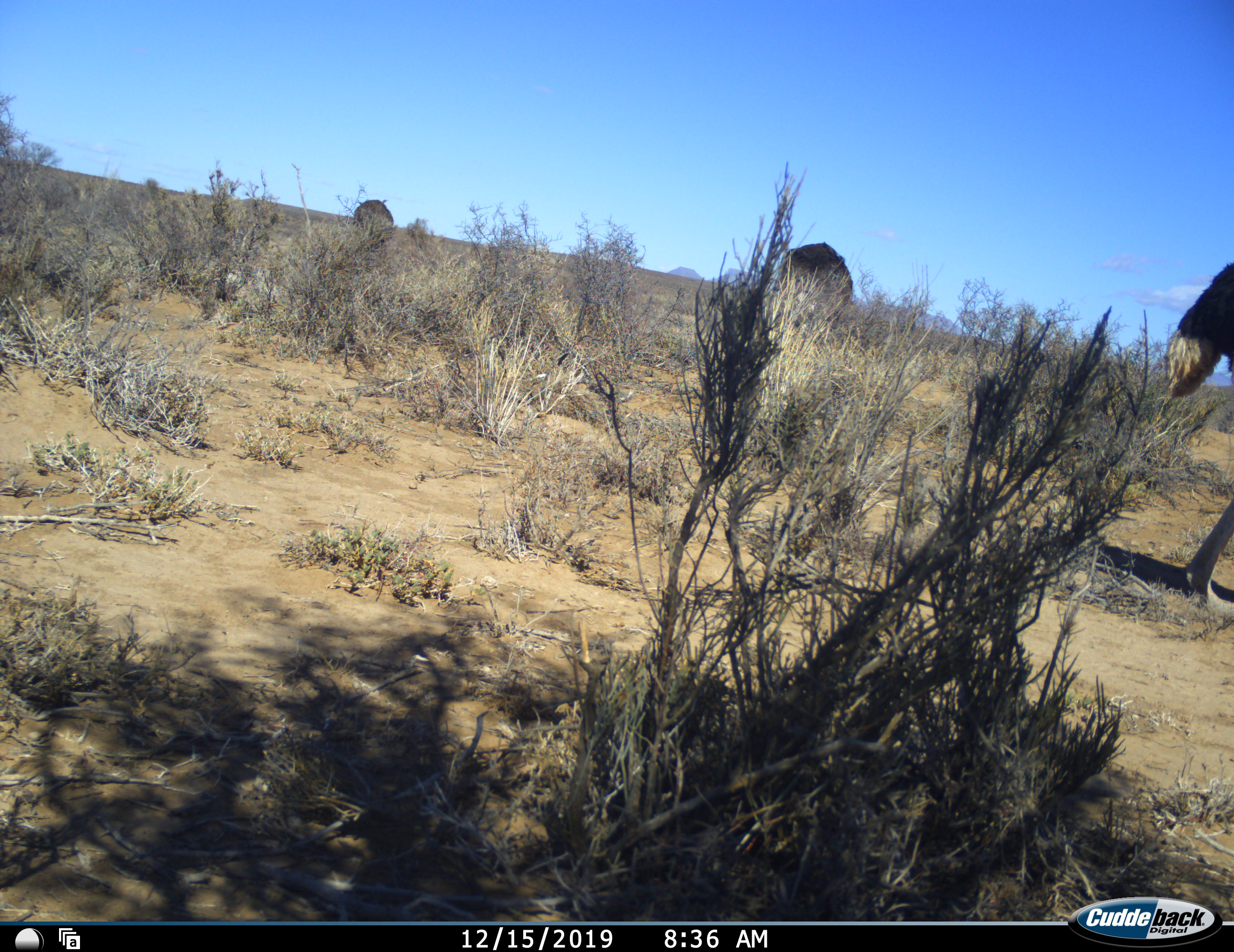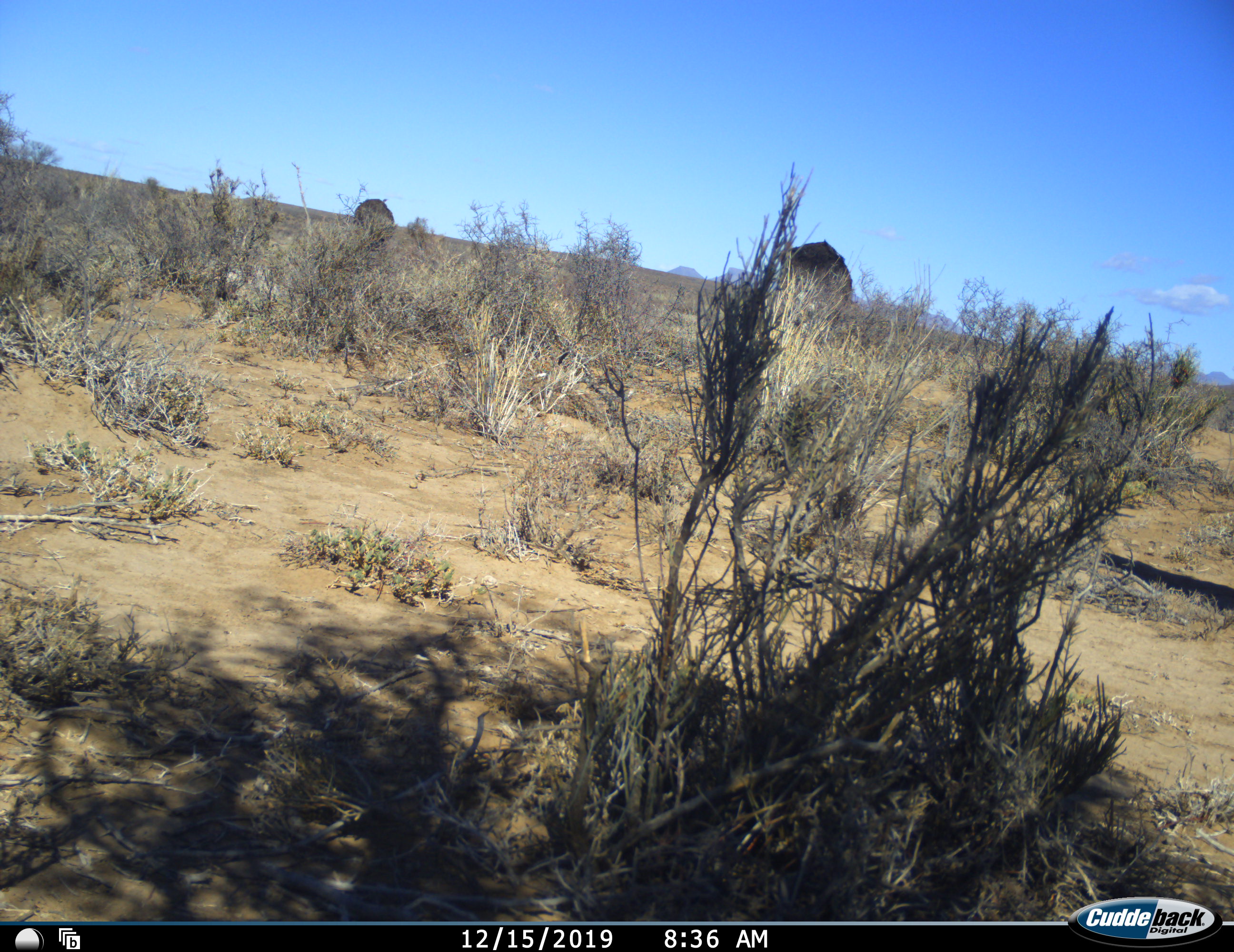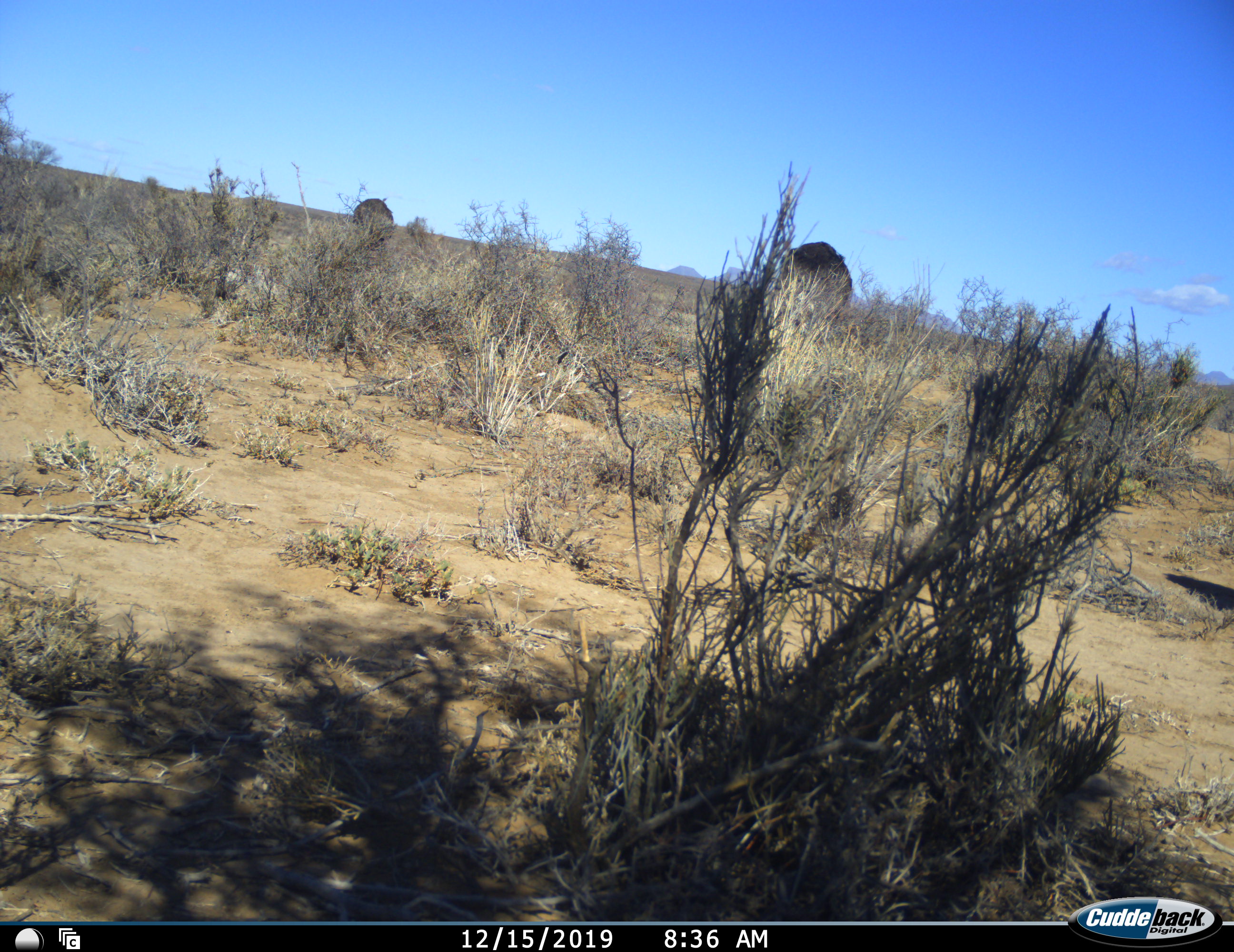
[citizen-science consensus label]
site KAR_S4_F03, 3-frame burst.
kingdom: Animalia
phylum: Chordata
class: Aves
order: Struthioniformes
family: Struthionidae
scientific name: Struthionidae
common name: ostrich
Ostrich (Struthionidae), count 2. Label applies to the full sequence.